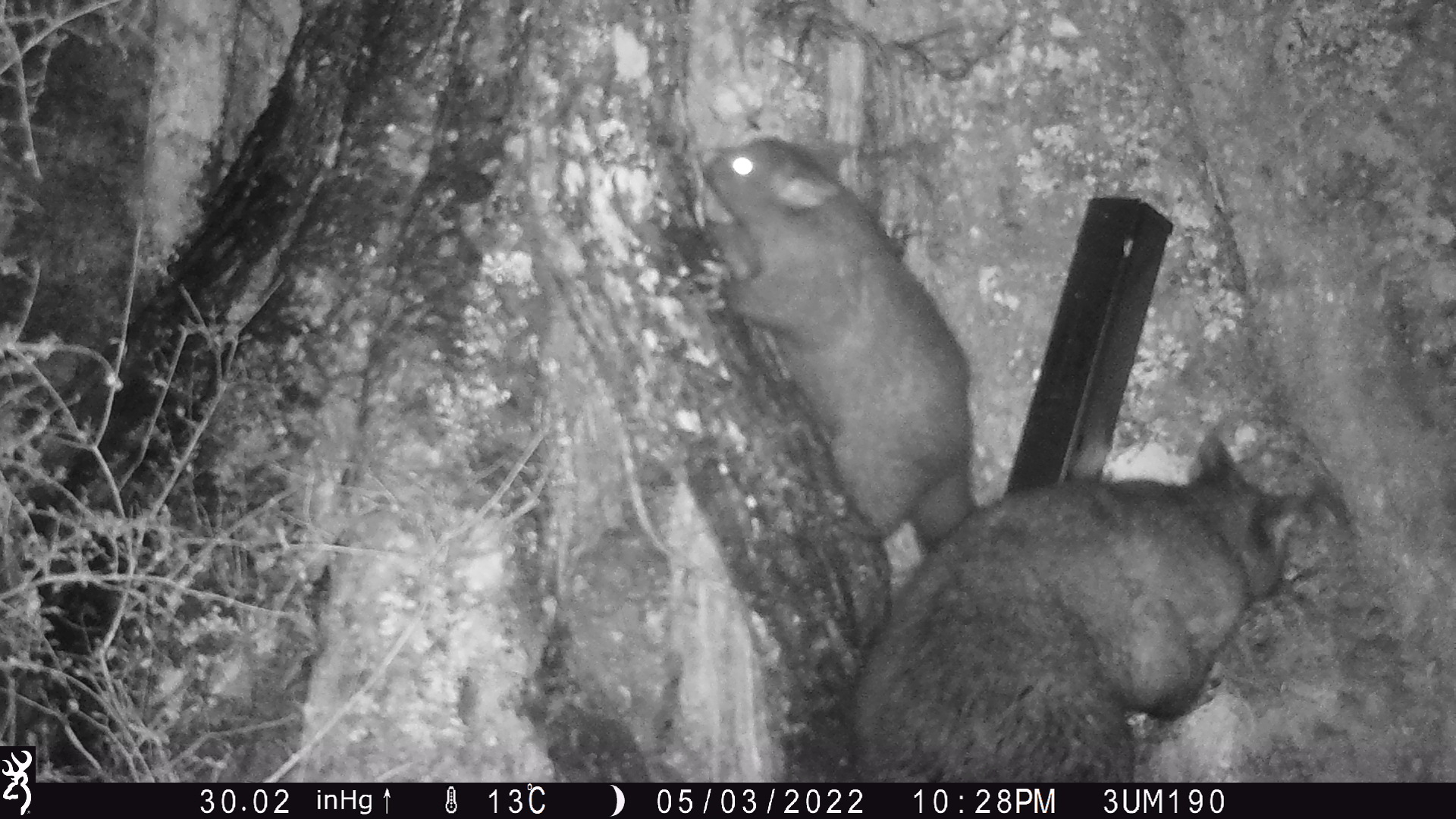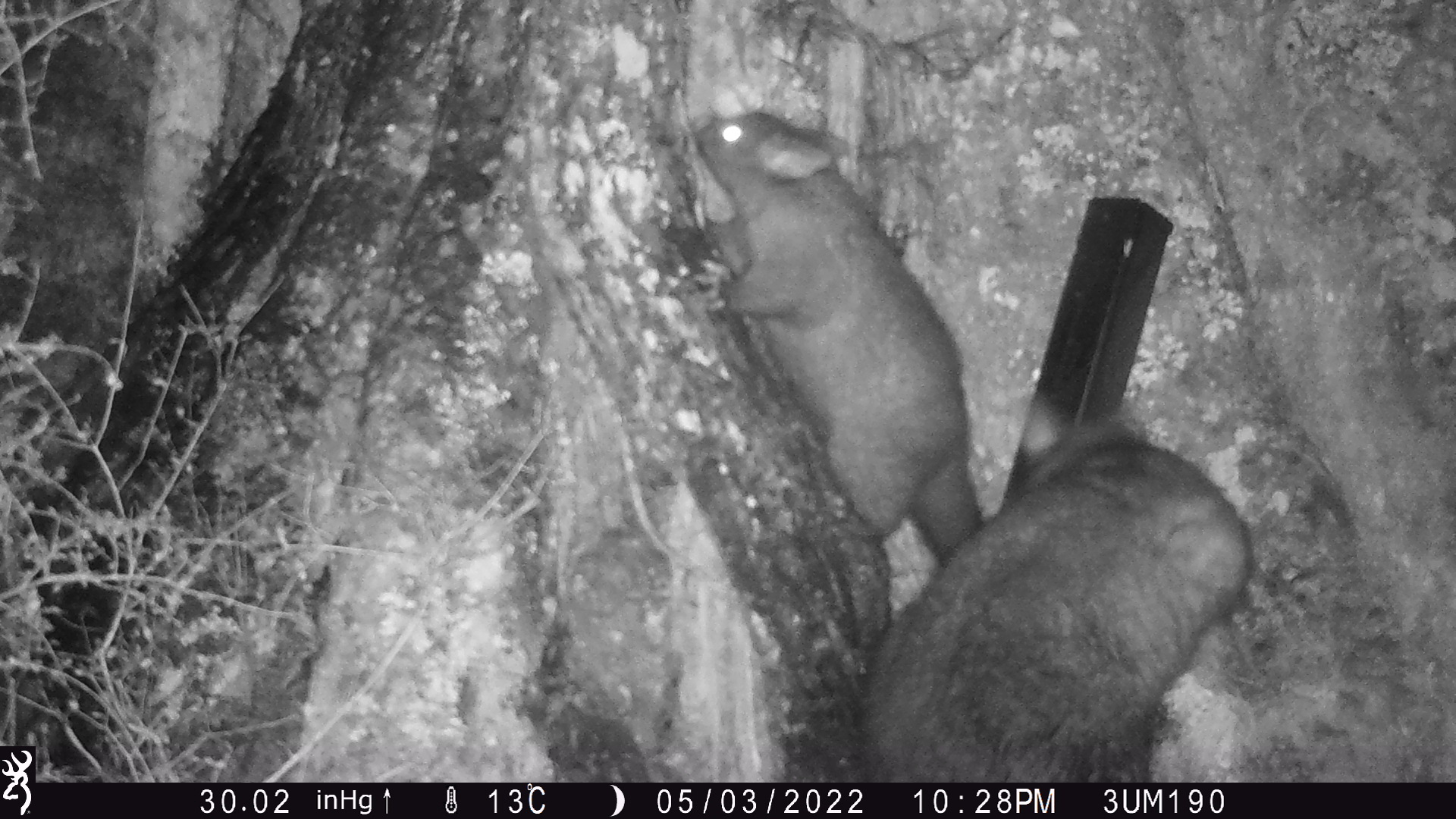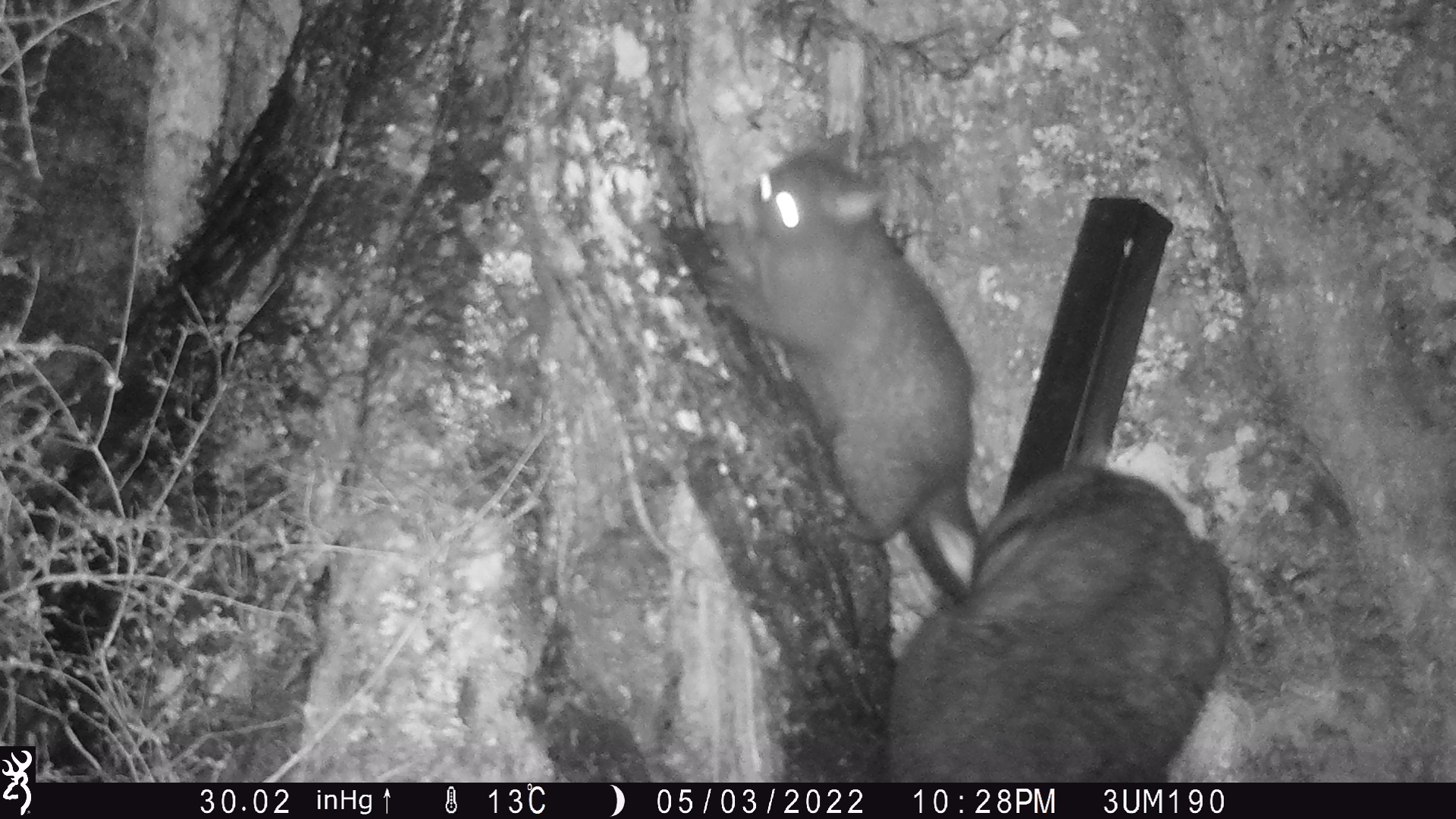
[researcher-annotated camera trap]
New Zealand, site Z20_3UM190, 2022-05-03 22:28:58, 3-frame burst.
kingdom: Animalia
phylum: Chordata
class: Mammalia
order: Diprotodontia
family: Phalangeridae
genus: Trichosurus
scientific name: Trichosurus vulpecula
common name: common brushtail possum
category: possum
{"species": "possum (common brushtail possum) (Trichosurus vulpecula)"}